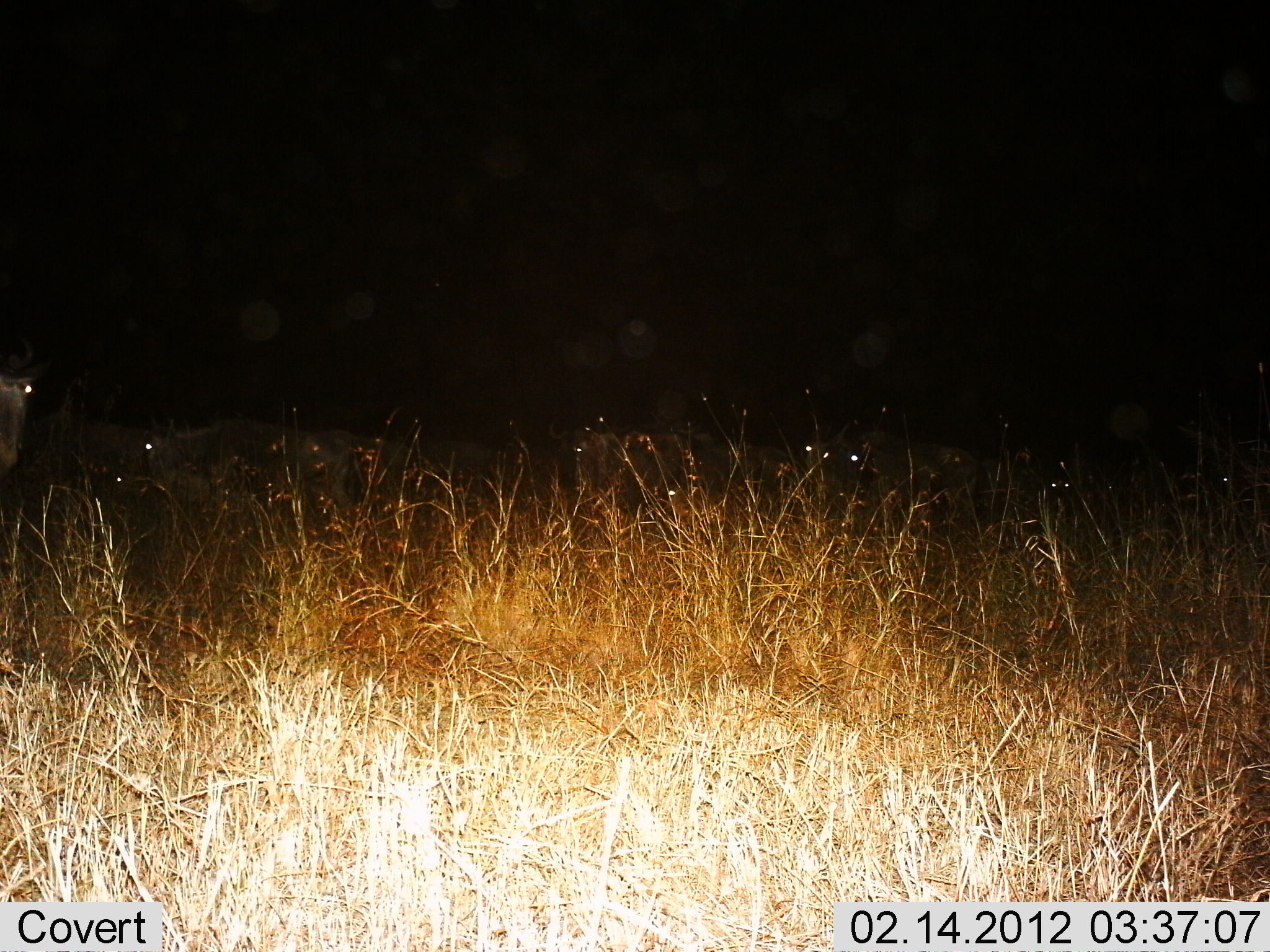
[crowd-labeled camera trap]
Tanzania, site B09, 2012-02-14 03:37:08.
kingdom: Animalia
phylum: Chordata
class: Mammalia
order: Artiodactyla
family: Bovidae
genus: Connochaetes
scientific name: Connochaetes taurinus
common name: blue wildebeest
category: wildebeest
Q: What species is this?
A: Wildebeest (blue wildebeest) (Connochaetes taurinus).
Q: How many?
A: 9.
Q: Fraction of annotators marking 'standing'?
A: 67%.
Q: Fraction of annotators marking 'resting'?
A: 13%.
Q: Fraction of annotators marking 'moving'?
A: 47%.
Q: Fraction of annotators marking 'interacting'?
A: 0%.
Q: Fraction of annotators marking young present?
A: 0%.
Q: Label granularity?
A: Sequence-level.